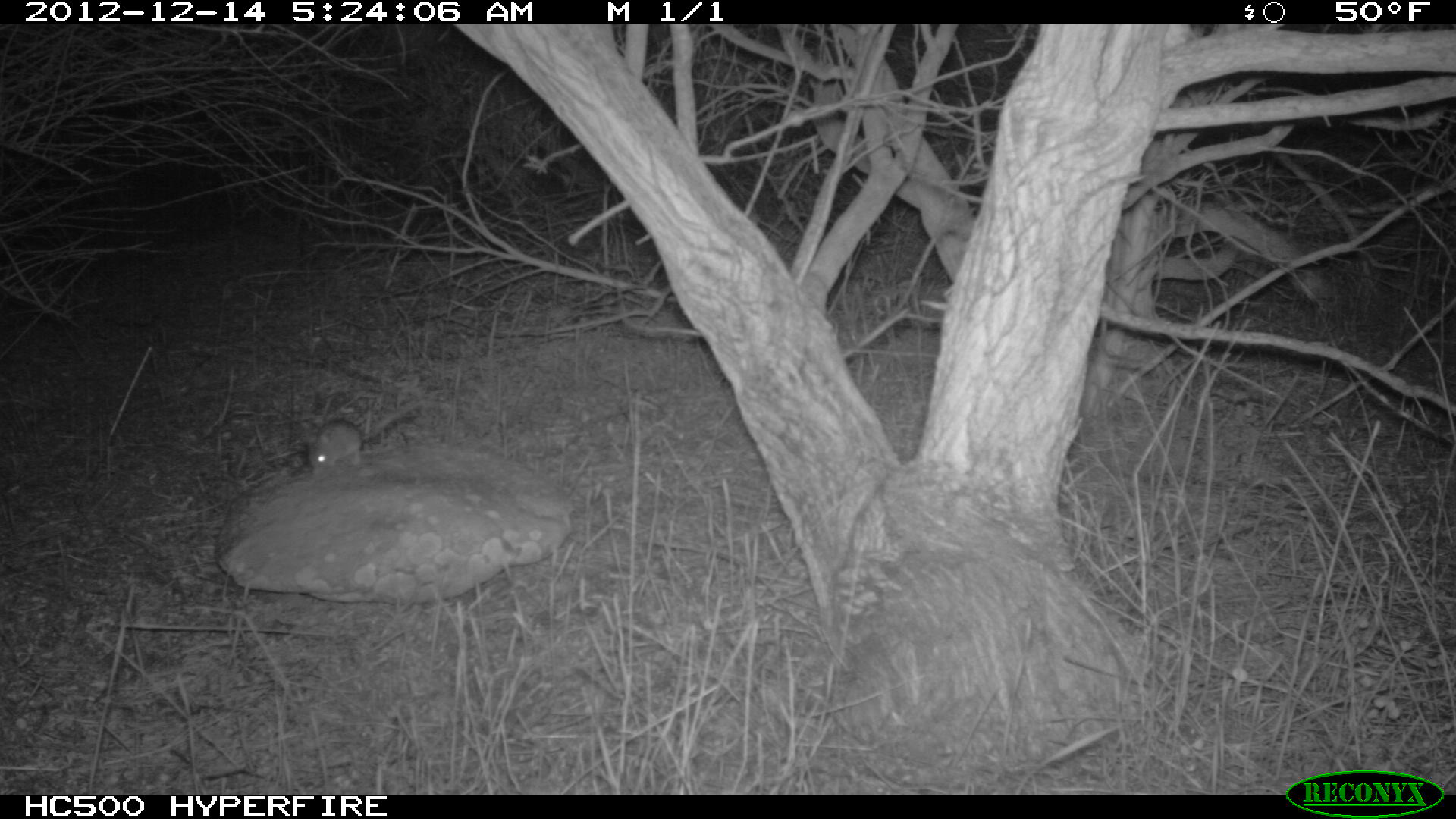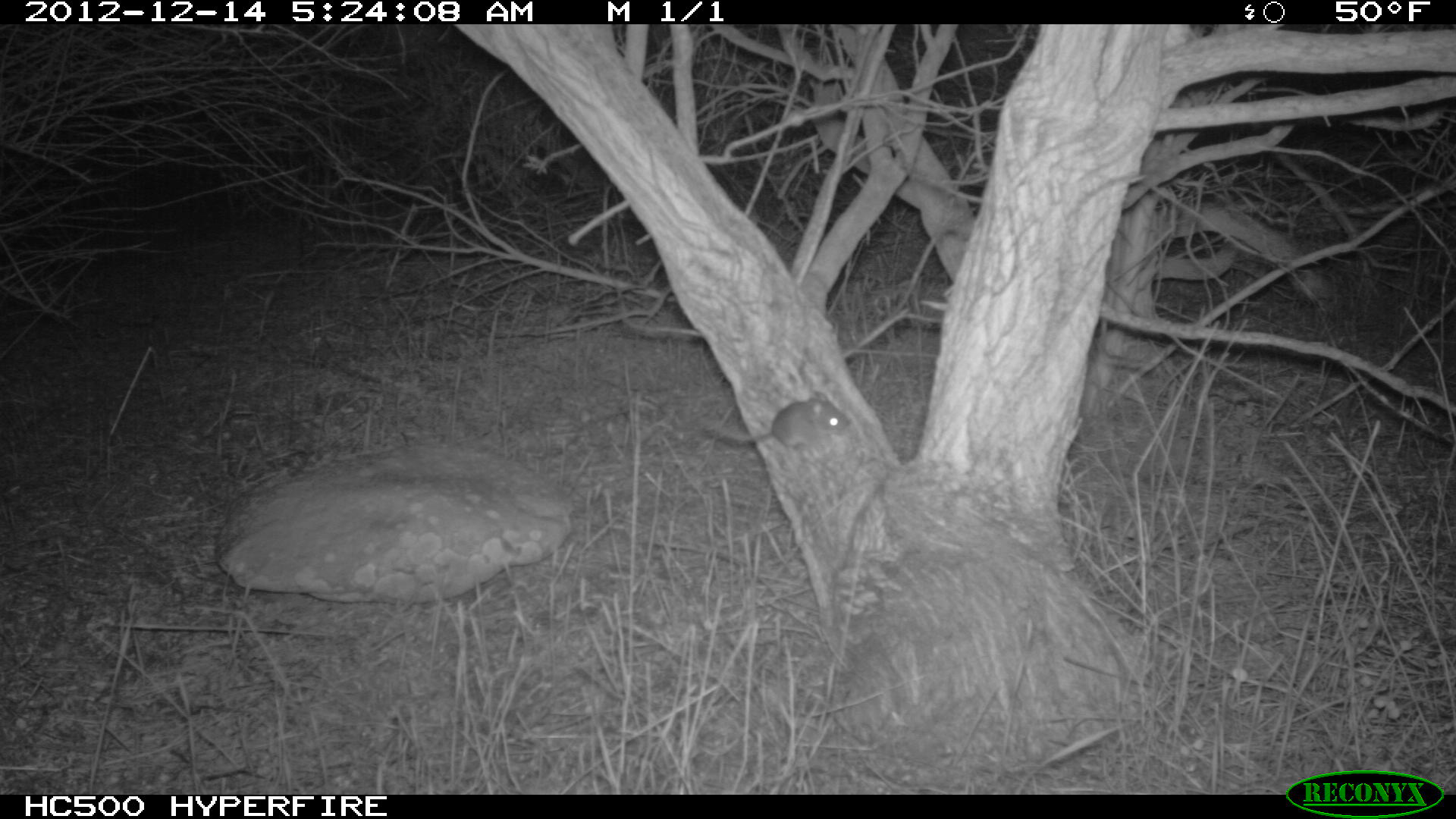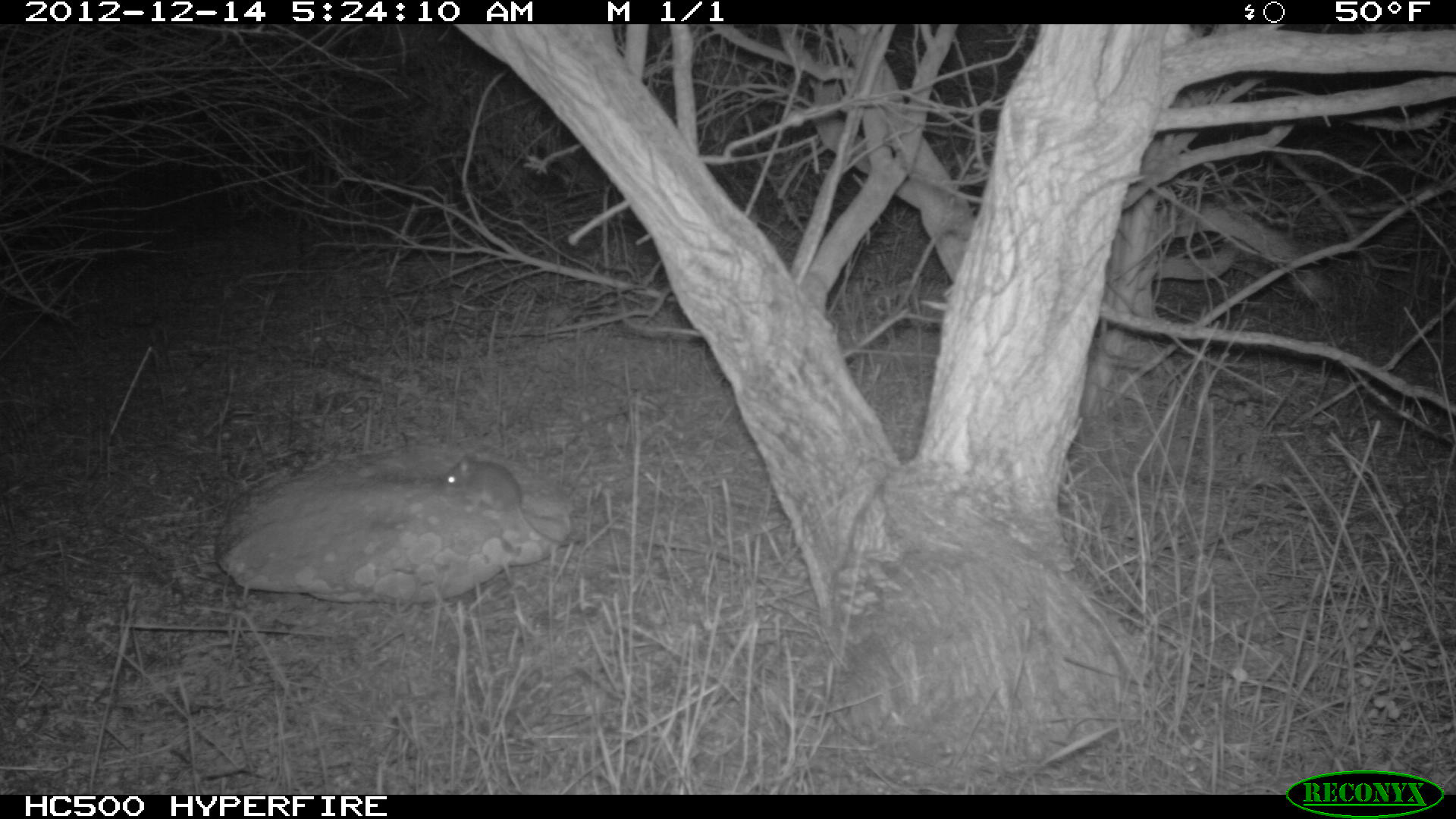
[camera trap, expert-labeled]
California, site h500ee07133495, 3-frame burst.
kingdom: Animalia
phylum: Chordata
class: Mammalia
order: Rodentia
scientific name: Rodentia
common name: rodent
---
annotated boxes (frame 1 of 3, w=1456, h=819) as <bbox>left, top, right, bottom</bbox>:
rodent: <bbox>304, 397, 417, 476</bbox>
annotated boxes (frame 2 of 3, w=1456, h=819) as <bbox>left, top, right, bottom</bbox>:
rodent: <bbox>697, 389, 852, 451</bbox>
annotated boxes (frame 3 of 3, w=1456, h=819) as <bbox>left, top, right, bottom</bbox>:
rodent: <bbox>444, 453, 565, 548</bbox>